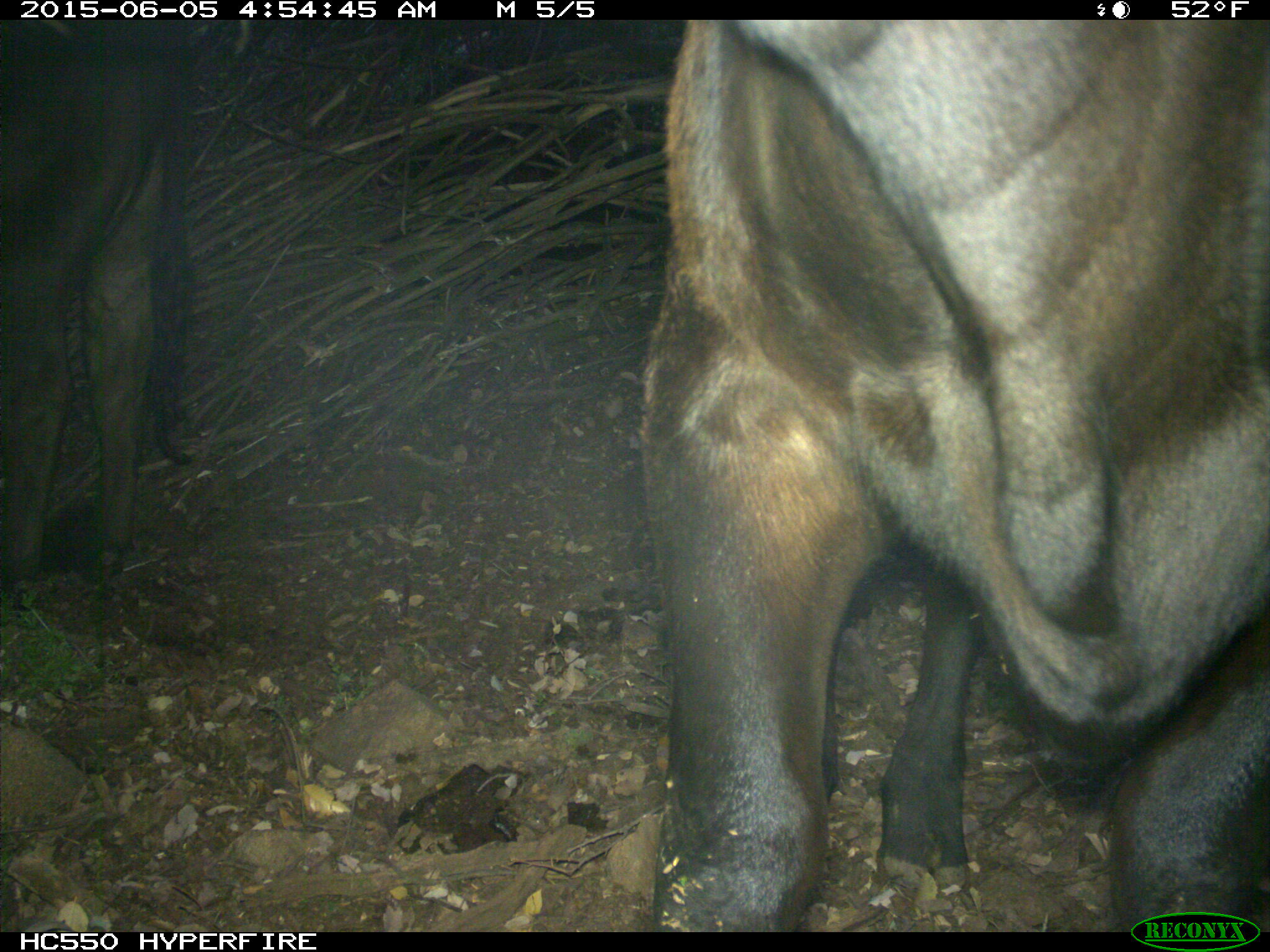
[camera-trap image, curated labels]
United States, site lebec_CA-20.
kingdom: Animalia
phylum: Chordata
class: Mammalia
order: Artiodactyla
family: Bovidae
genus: Bos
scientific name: Bos taurus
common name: domestic cow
Bos taurus (domestic cow).